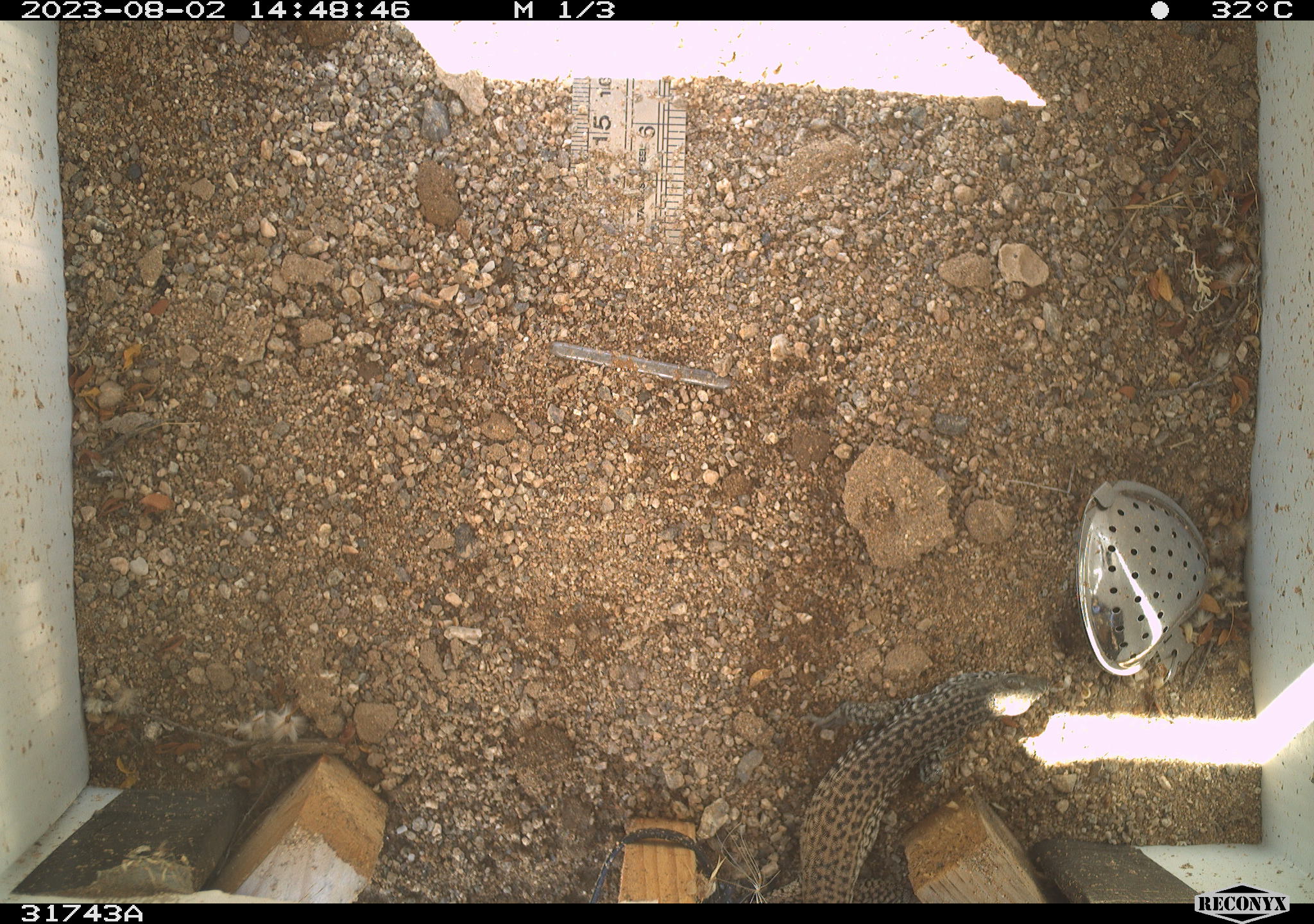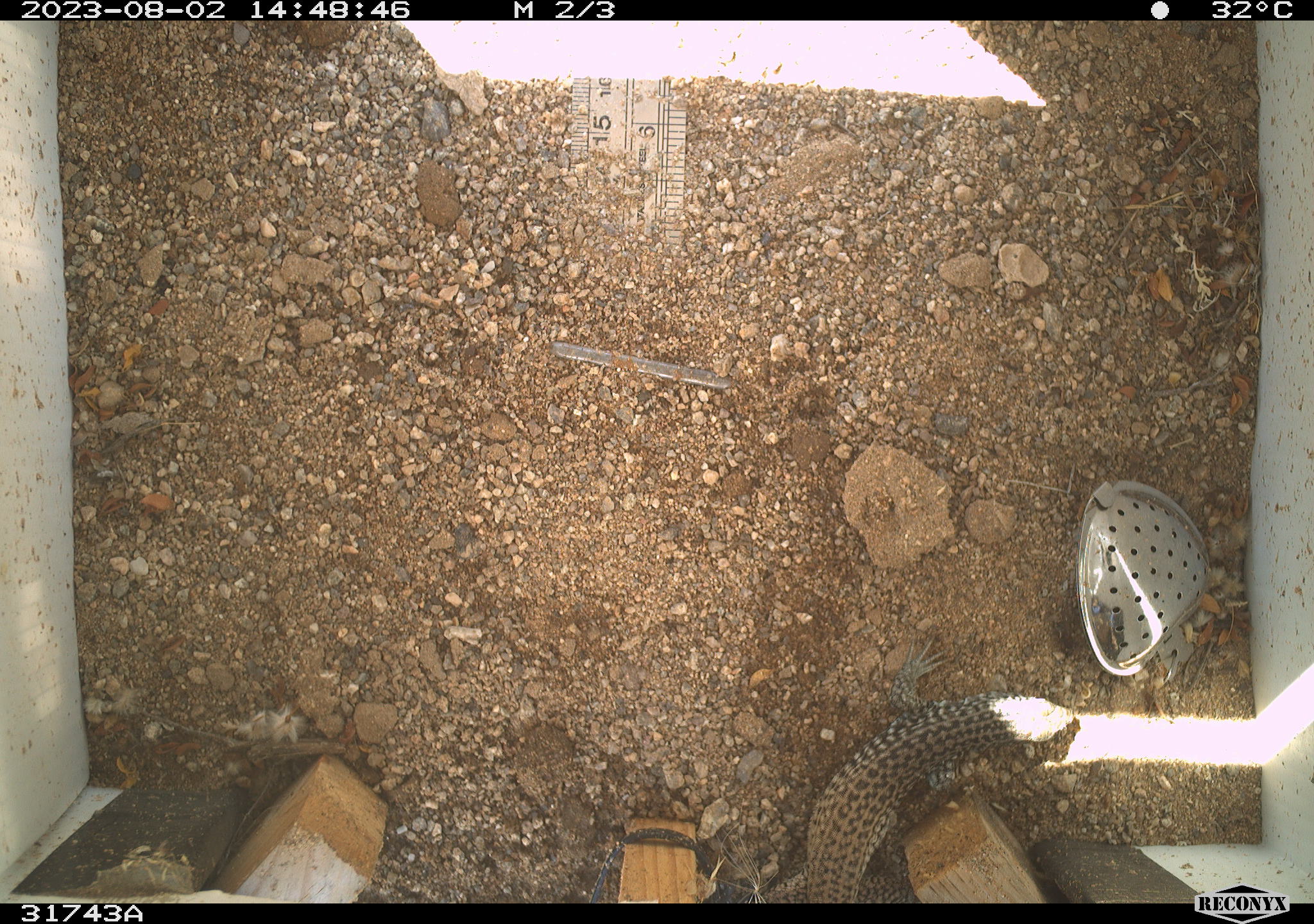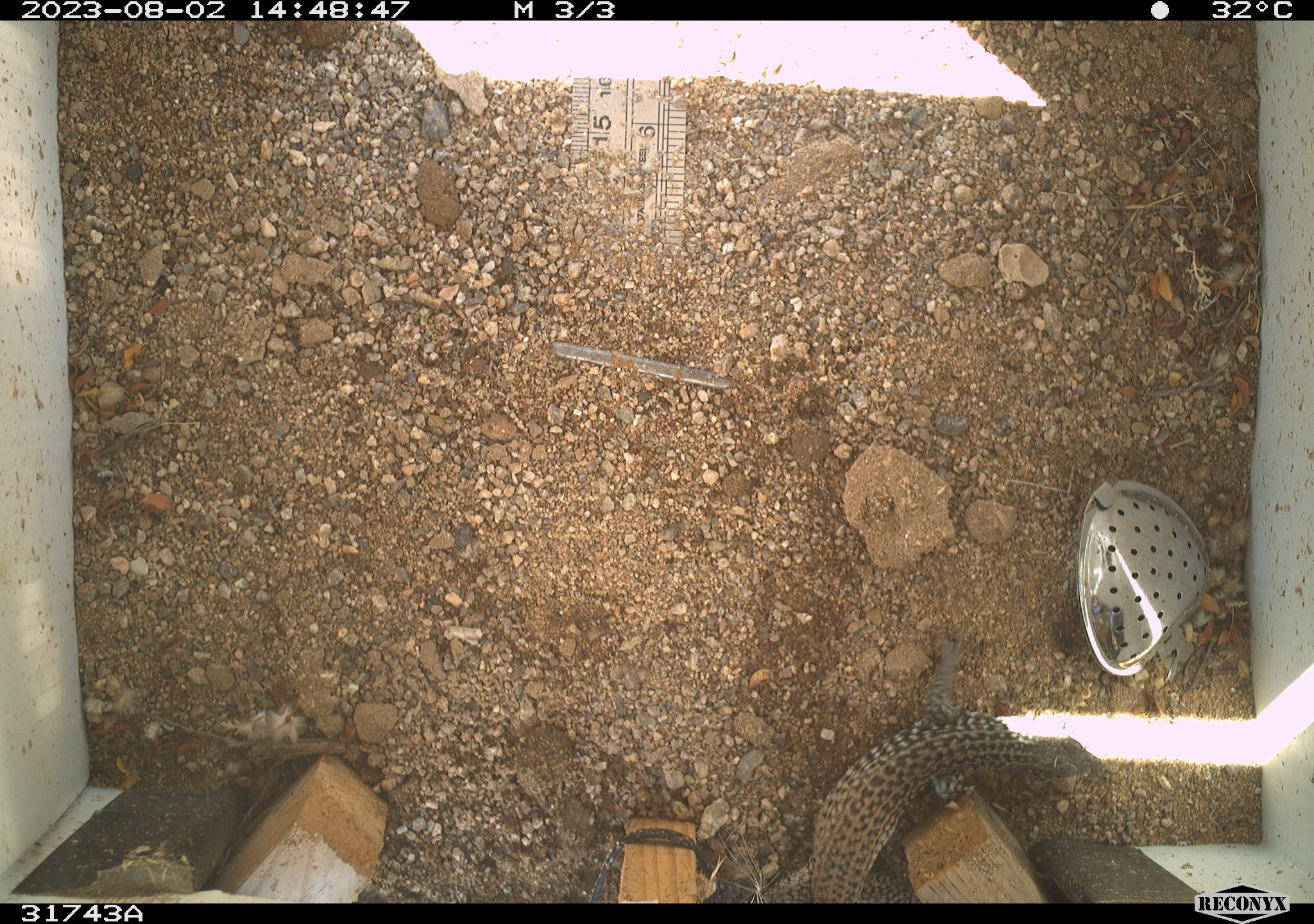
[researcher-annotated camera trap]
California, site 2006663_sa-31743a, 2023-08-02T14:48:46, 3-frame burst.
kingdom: Animalia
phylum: Chordata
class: Reptilia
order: Squamata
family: Teiidae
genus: Aspidoscelis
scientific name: Aspidoscelis tigris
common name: western whiptail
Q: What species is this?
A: Western whiptail (Aspidoscelis tigris).